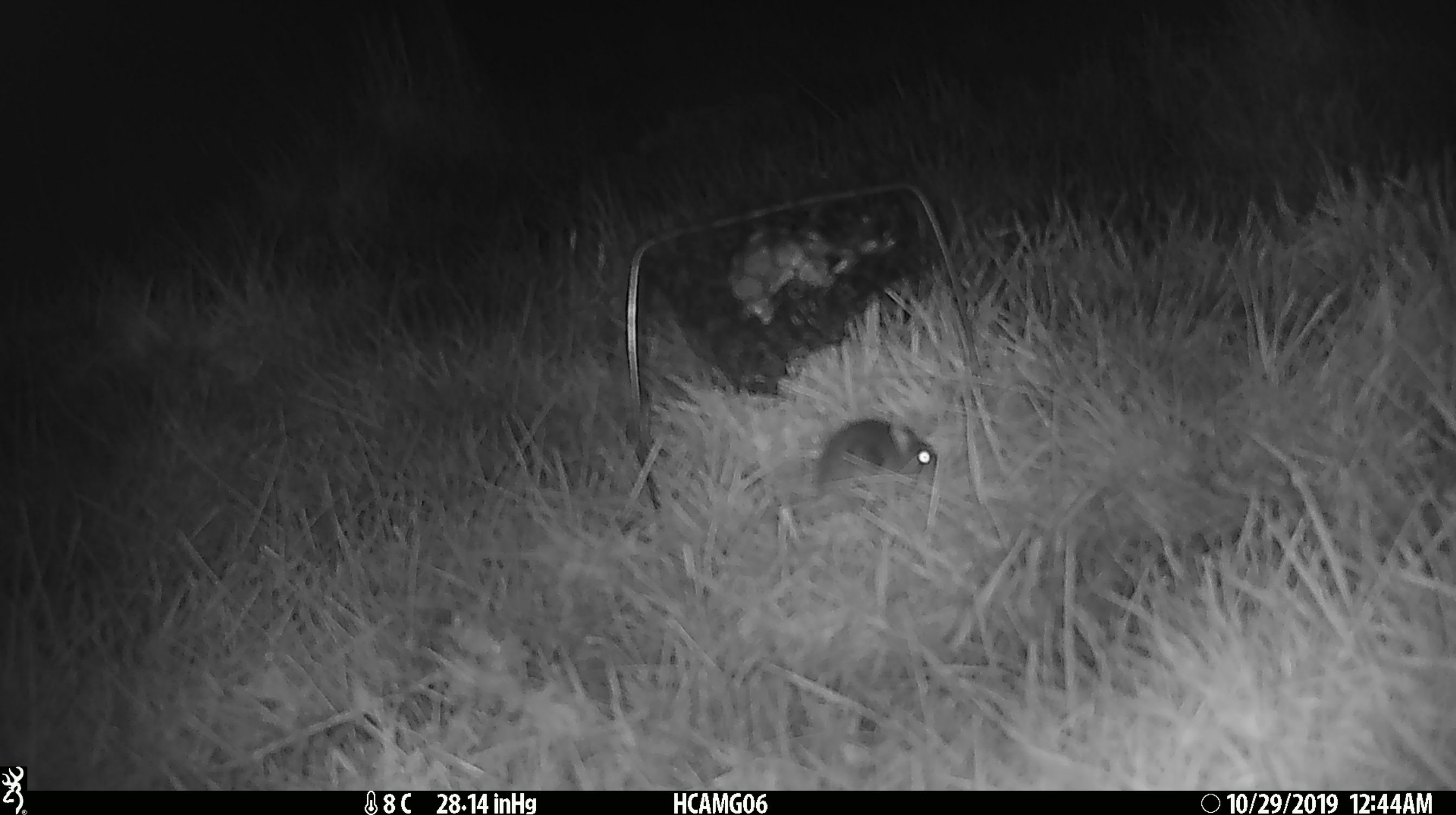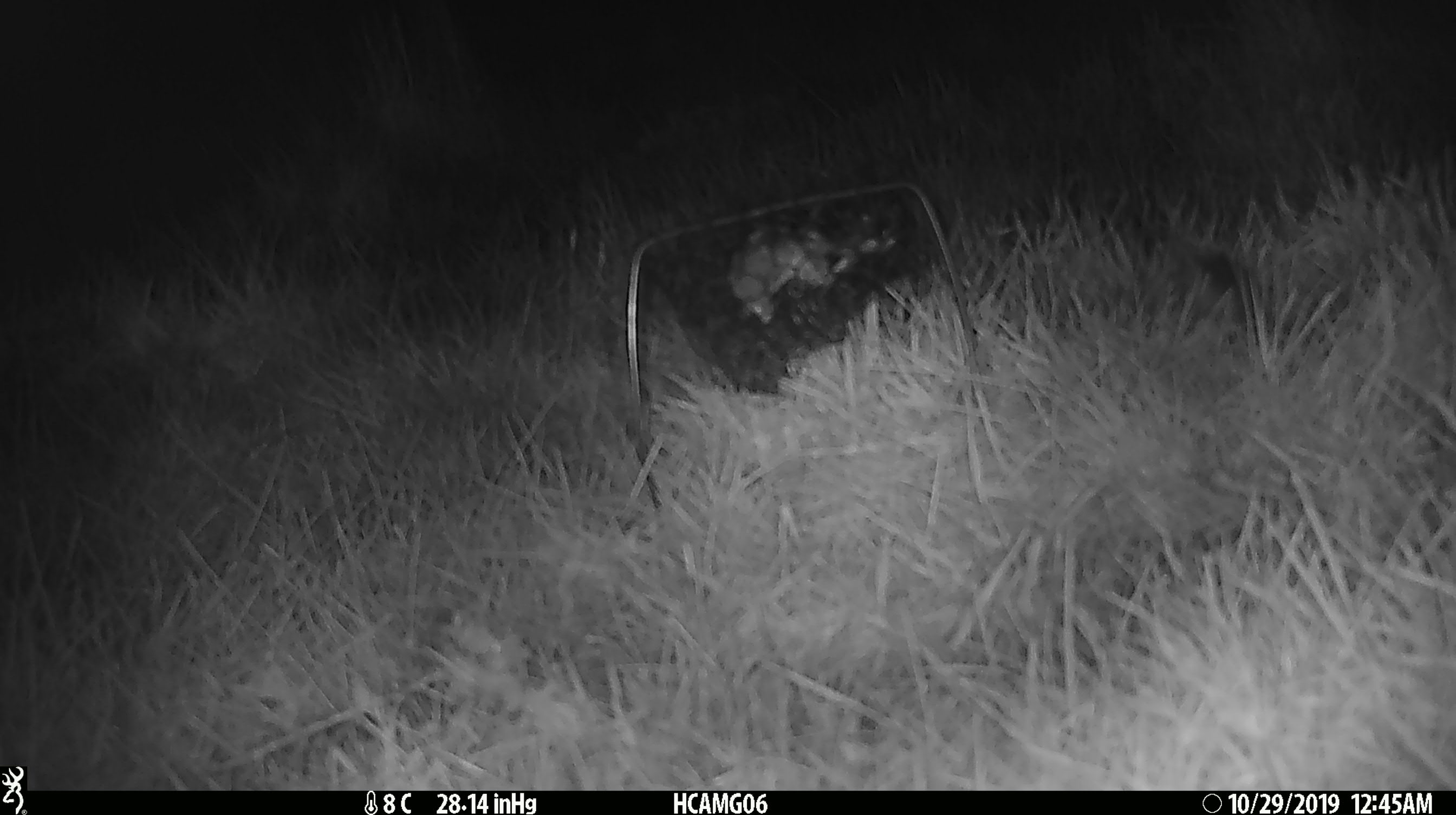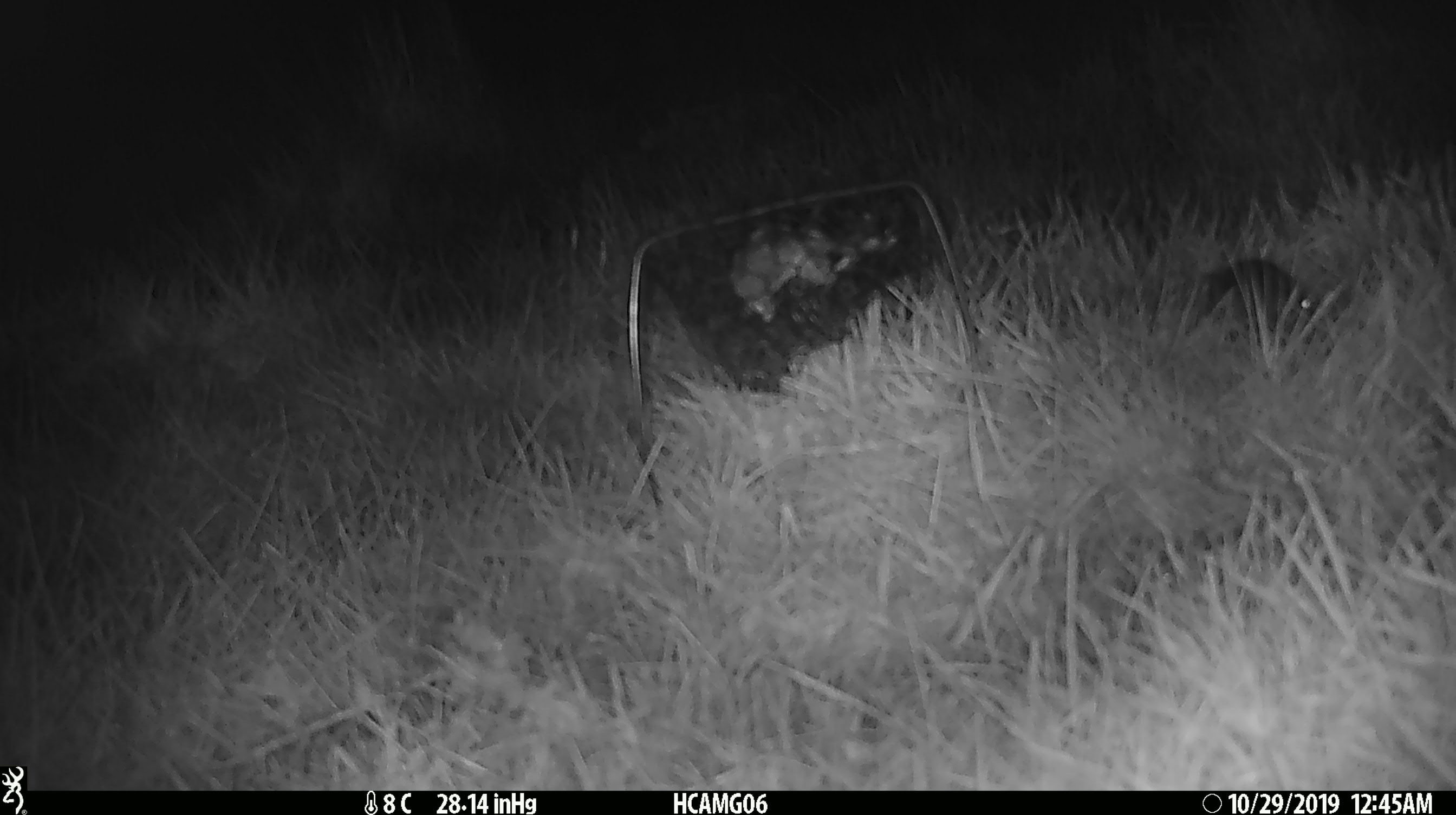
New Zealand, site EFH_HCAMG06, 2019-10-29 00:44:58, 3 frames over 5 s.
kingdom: Animalia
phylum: Chordata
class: Mammalia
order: Rodentia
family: Muridae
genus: Mus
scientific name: Mus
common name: mouse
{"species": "mouse (Mus)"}